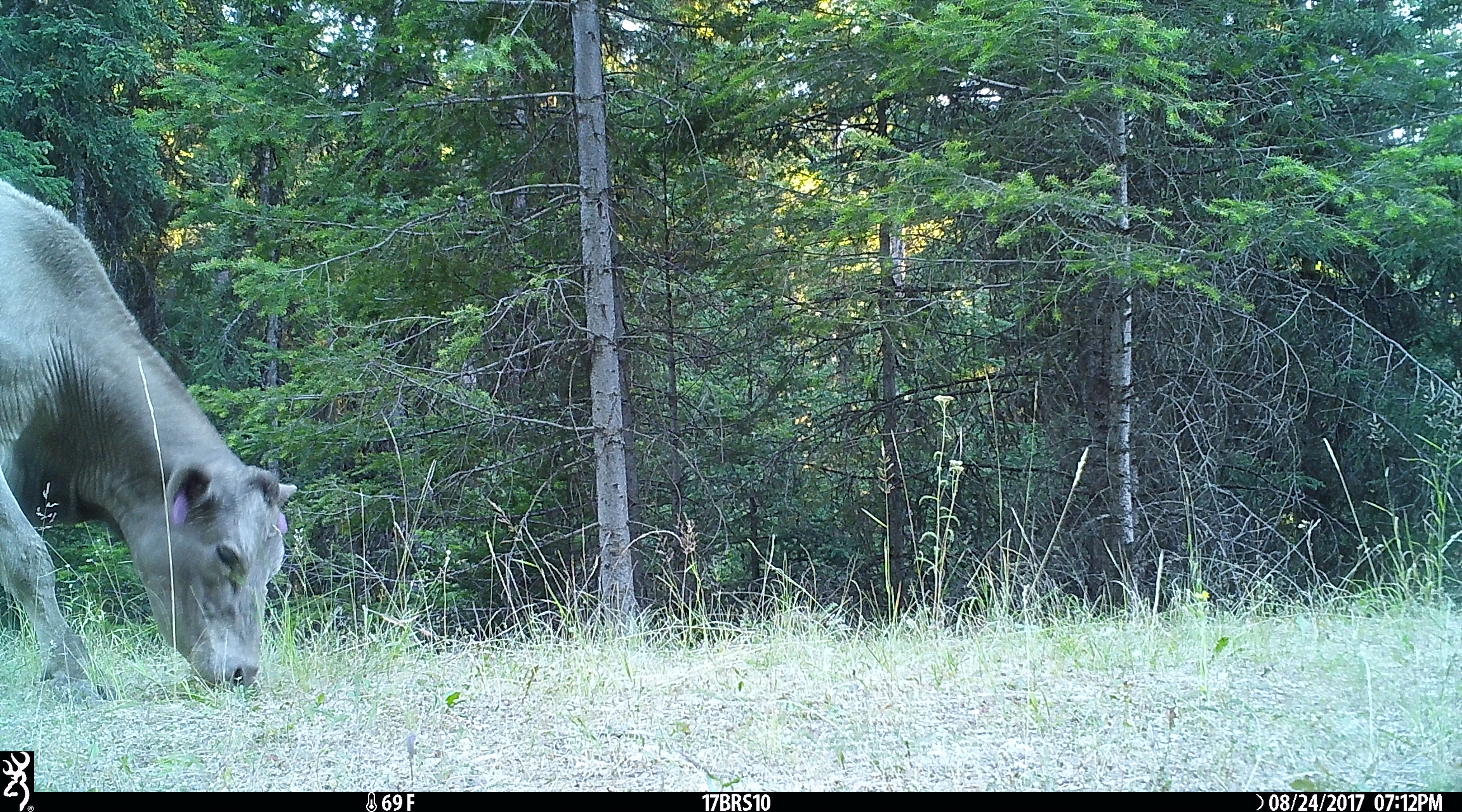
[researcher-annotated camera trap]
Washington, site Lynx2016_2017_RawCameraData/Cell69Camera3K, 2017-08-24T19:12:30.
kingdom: Animalia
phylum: Chordata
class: Mammalia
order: Artiodactyla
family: Bovidae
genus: Bos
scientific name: Bos taurus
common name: domestic cattle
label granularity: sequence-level